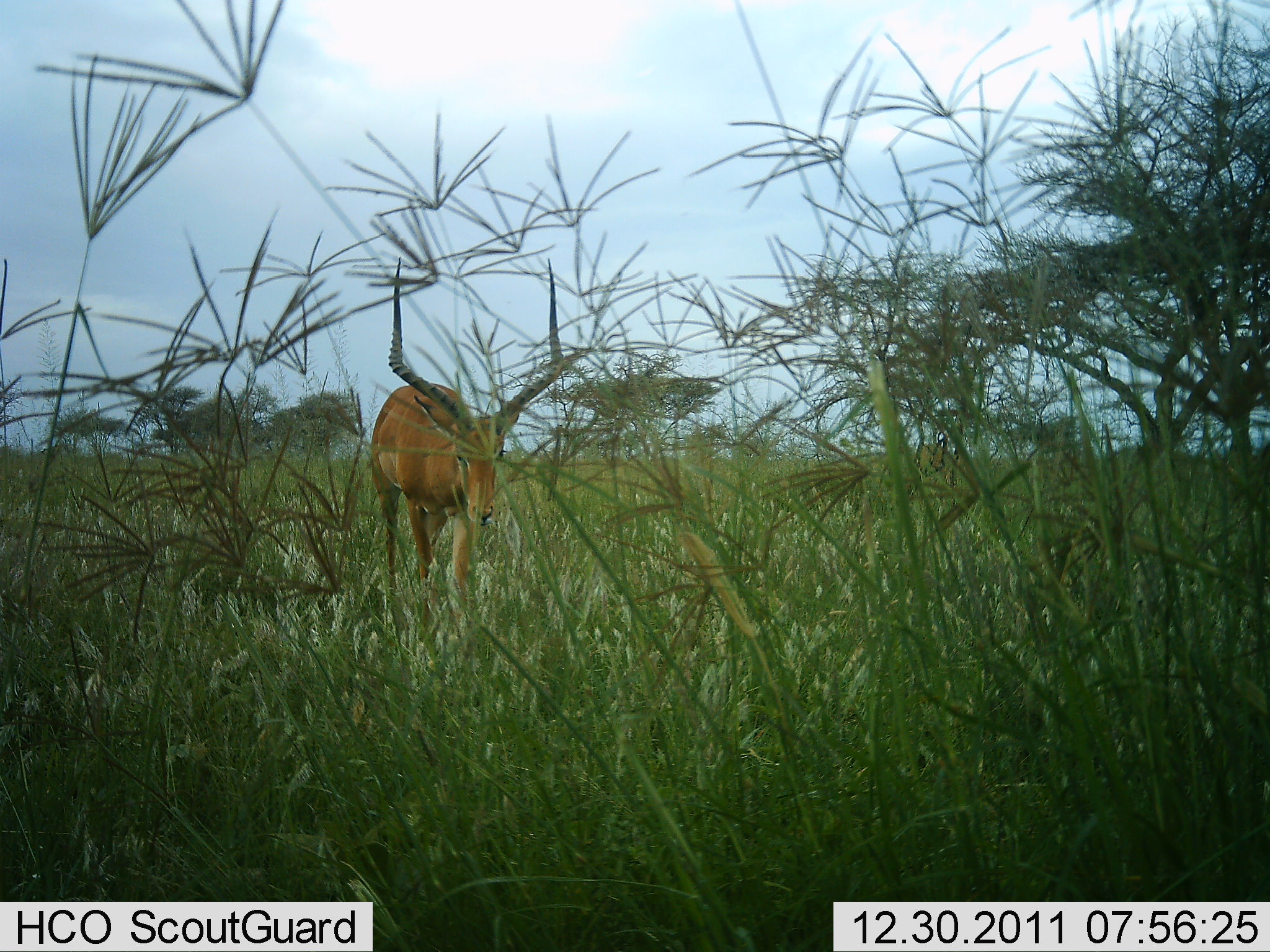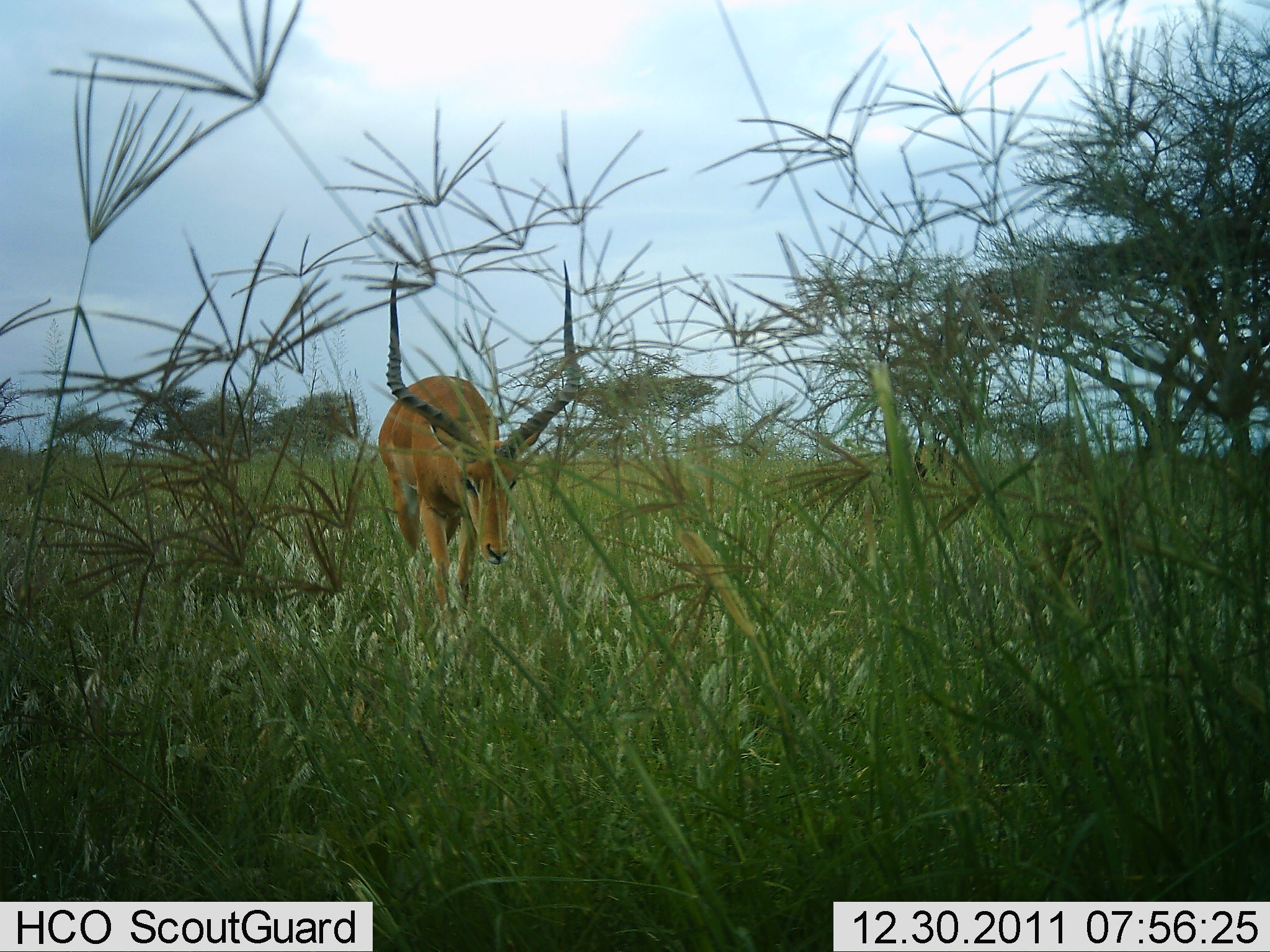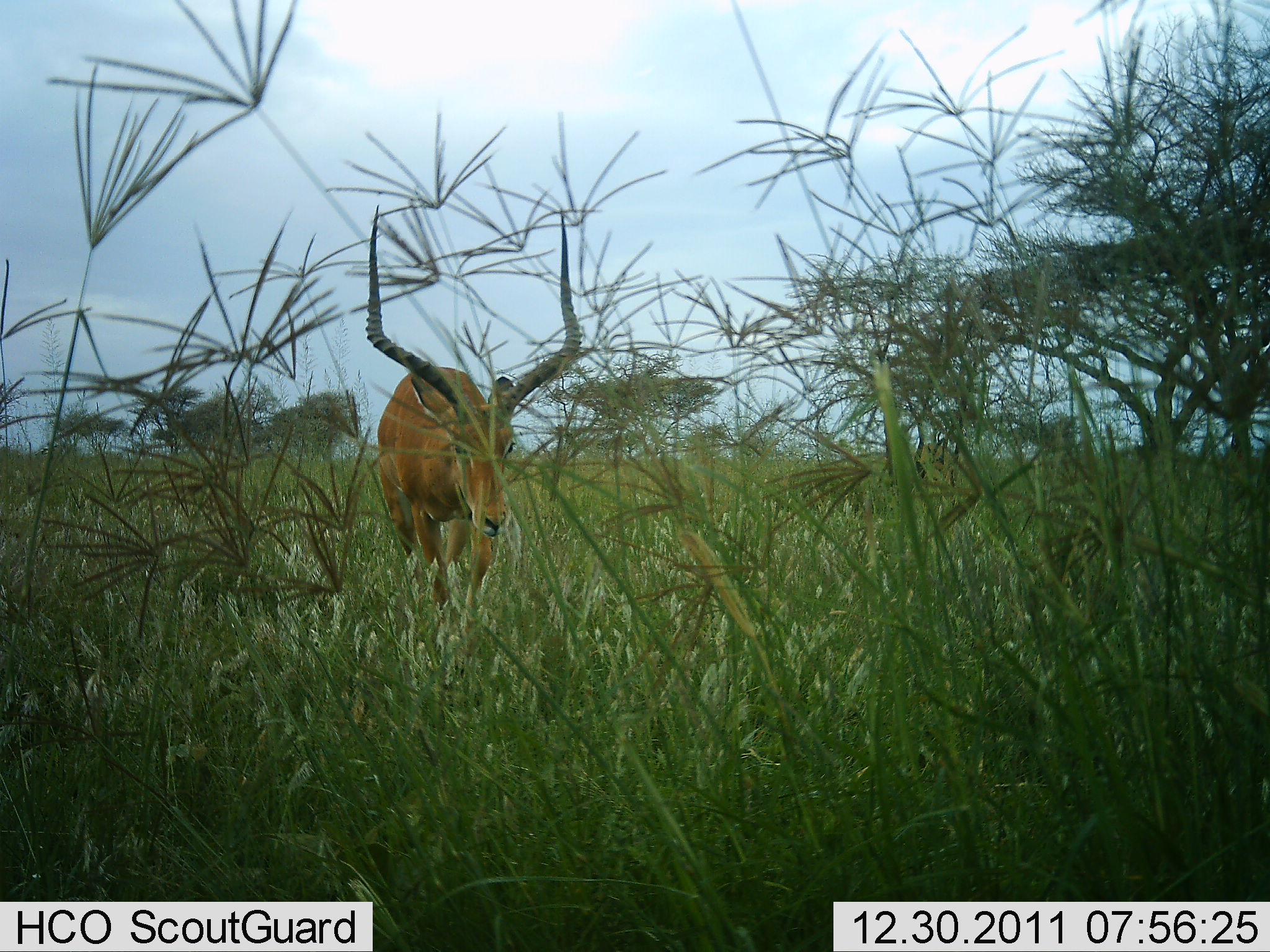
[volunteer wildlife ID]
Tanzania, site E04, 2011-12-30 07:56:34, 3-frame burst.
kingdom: Animalia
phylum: Chordata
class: Mammalia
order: Artiodactyla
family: Bovidae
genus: Aepyceros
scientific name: Aepyceros melampus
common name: impala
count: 1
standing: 7%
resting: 0%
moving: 93%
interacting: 0%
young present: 0%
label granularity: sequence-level